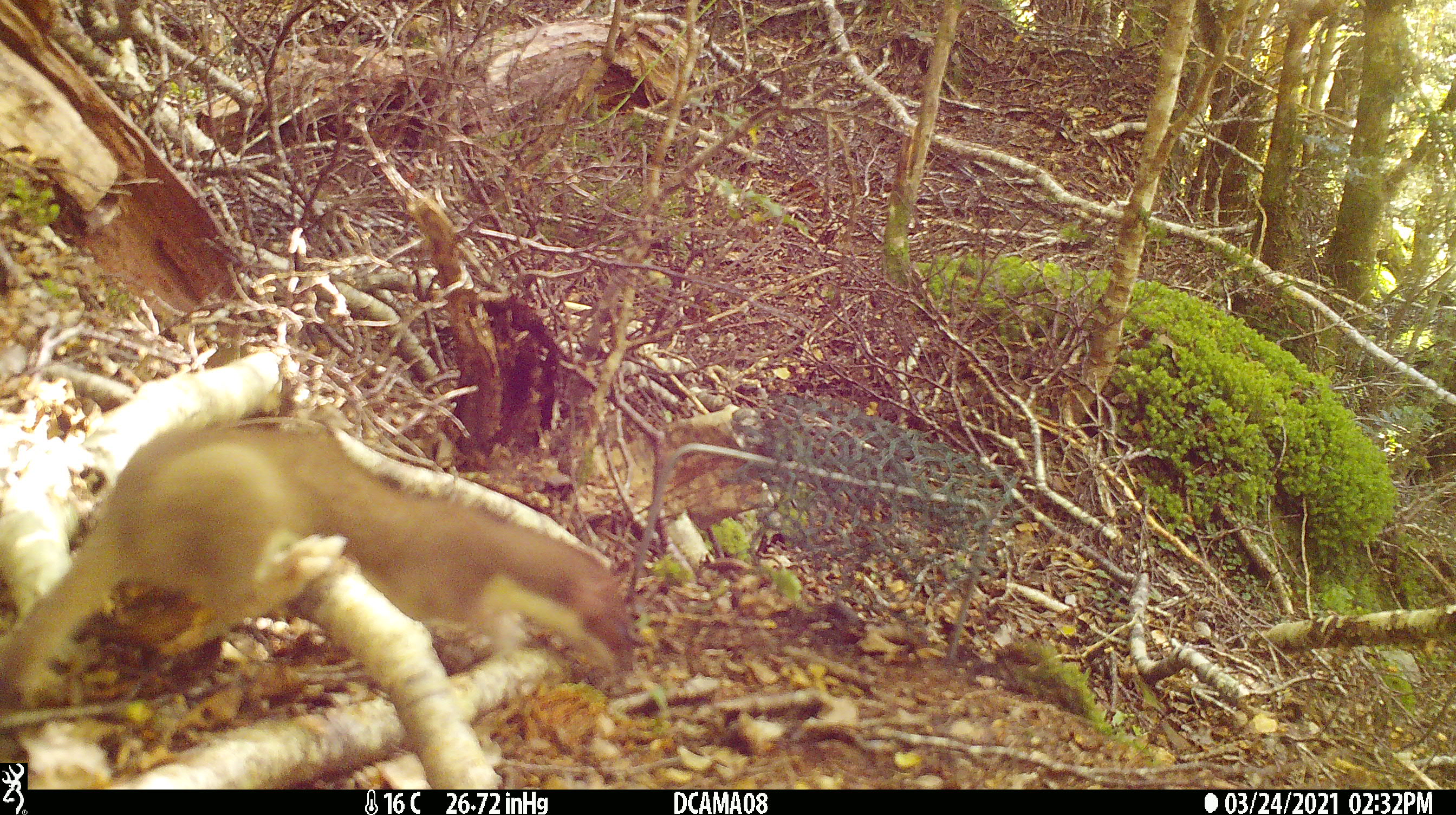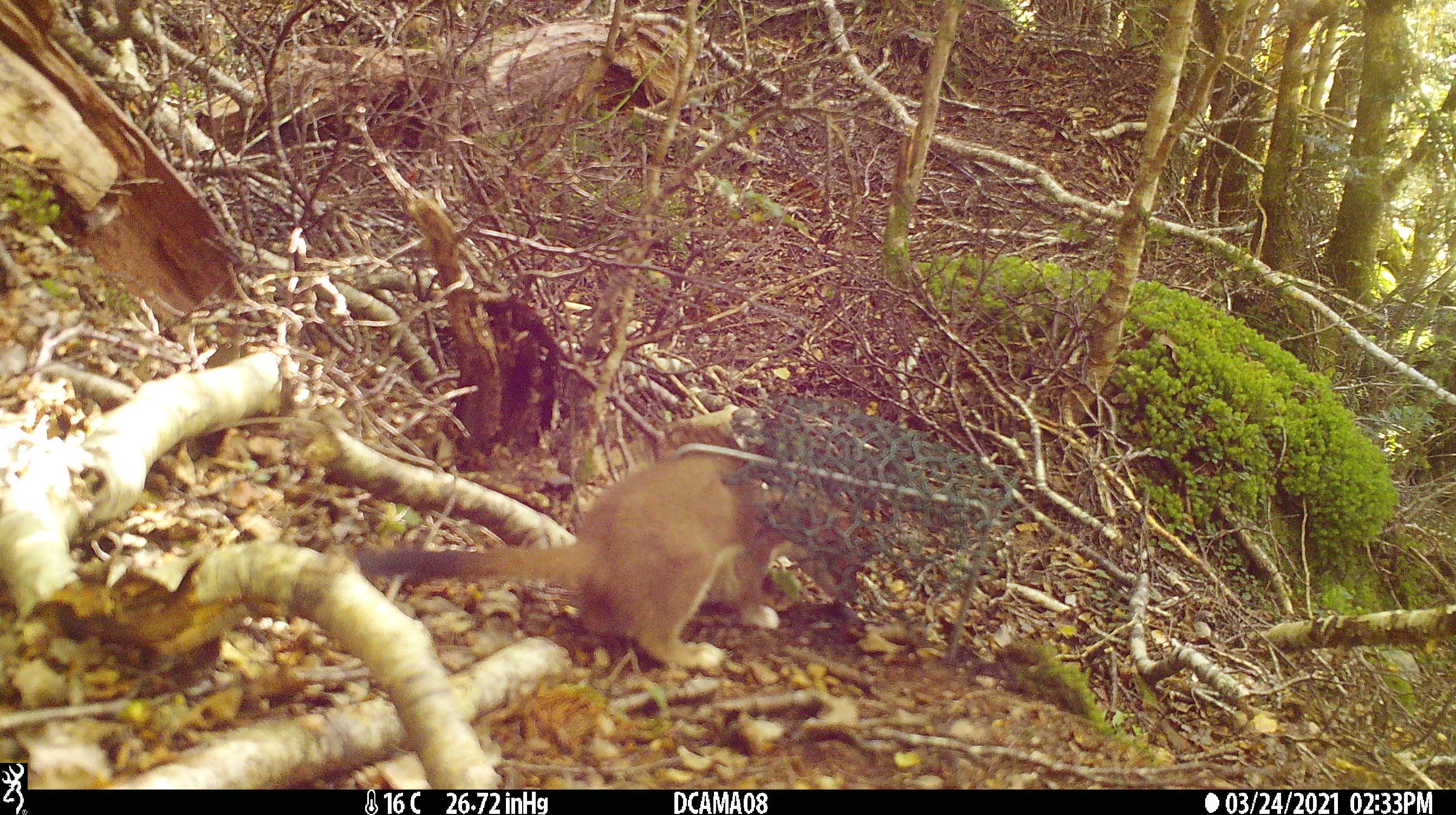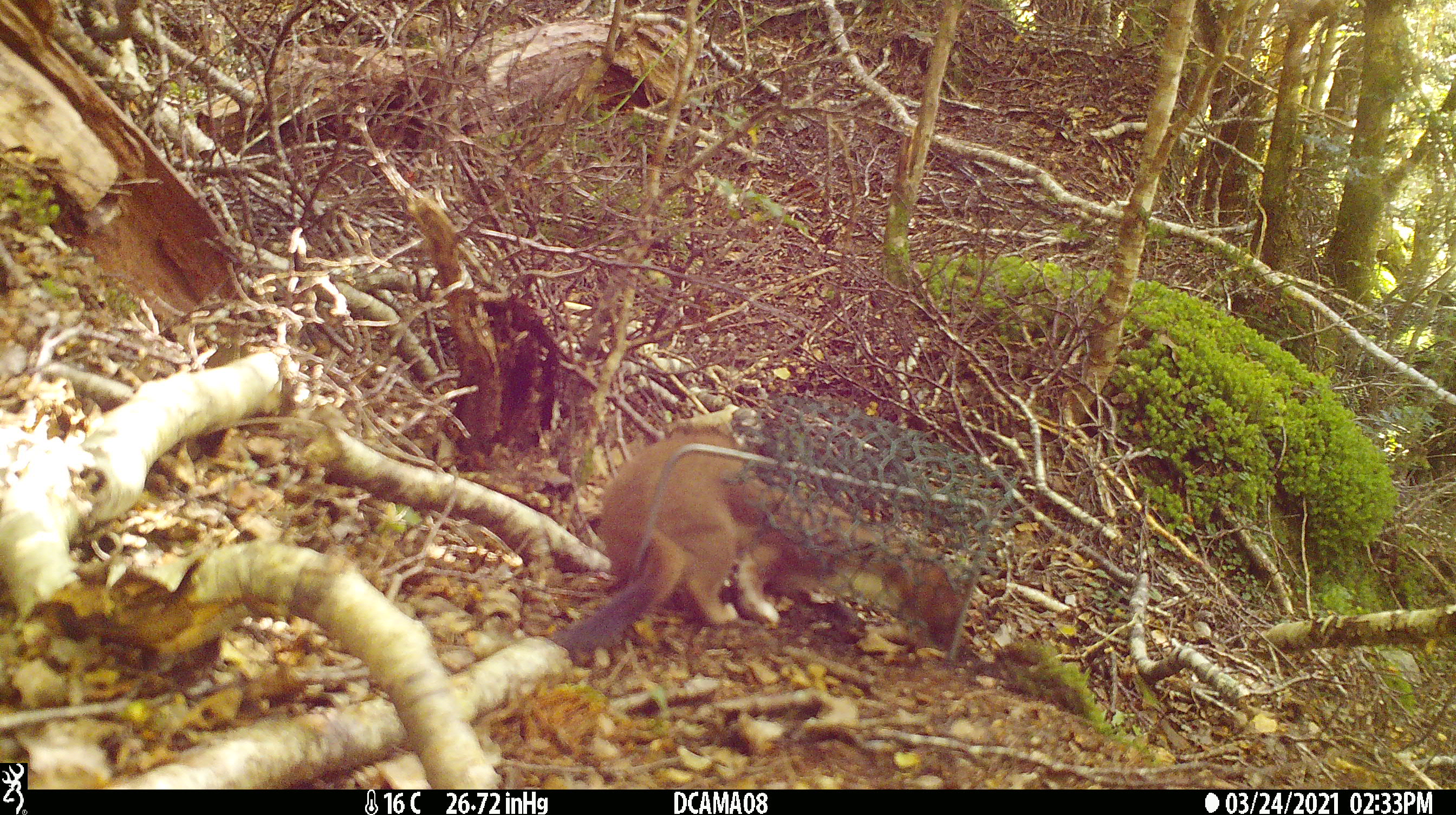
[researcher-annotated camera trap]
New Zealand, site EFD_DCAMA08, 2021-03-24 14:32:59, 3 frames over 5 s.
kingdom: Animalia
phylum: Chordata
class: Mammalia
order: Carnivora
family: Mustelidae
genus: Mustela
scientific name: Mustela erminea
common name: stoat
Stoat (Mustela erminea).